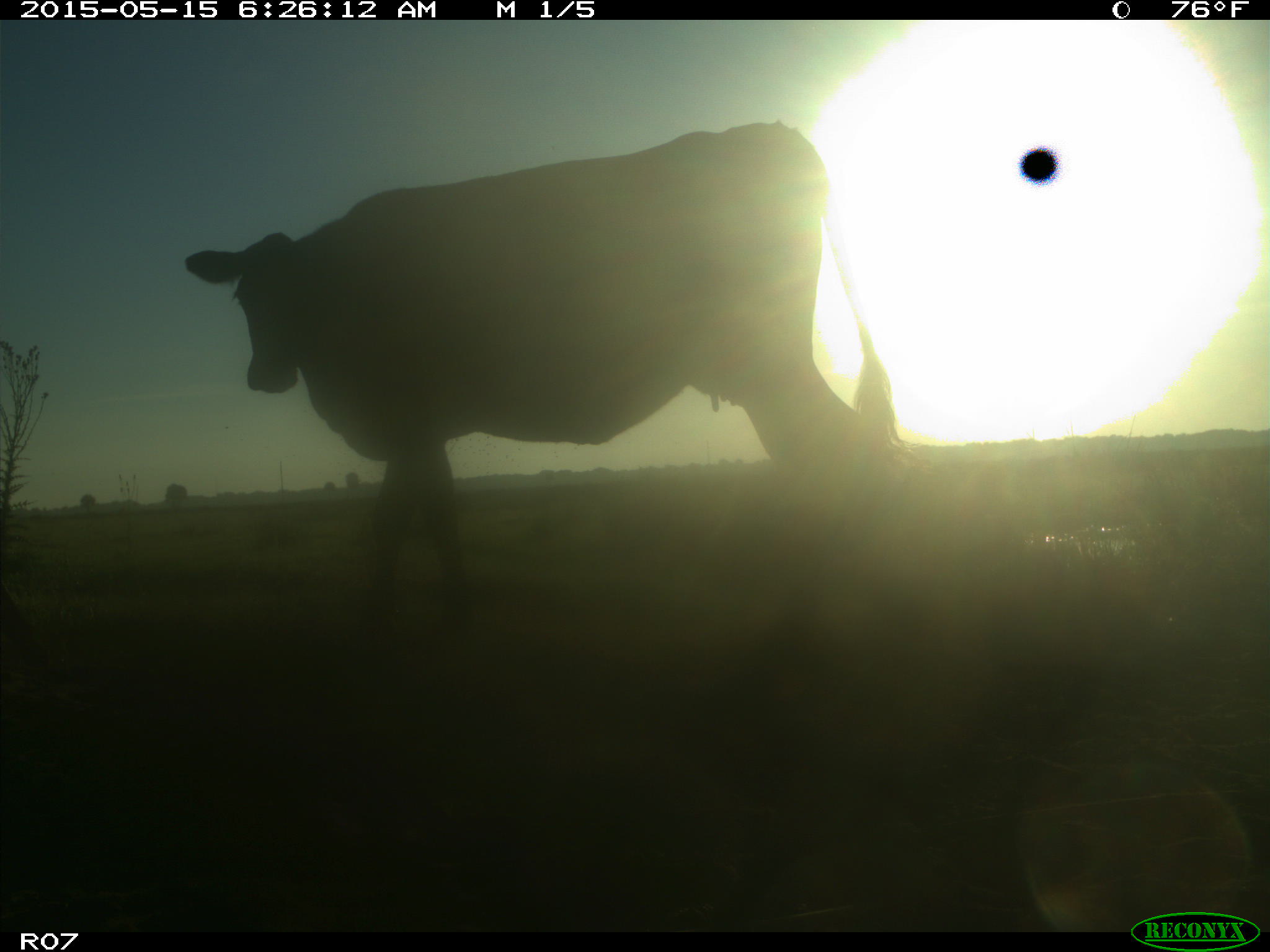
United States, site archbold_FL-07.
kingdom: Animalia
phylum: Chordata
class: Mammalia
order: Artiodactyla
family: Bovidae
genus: Bos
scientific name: Bos taurus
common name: domestic cow